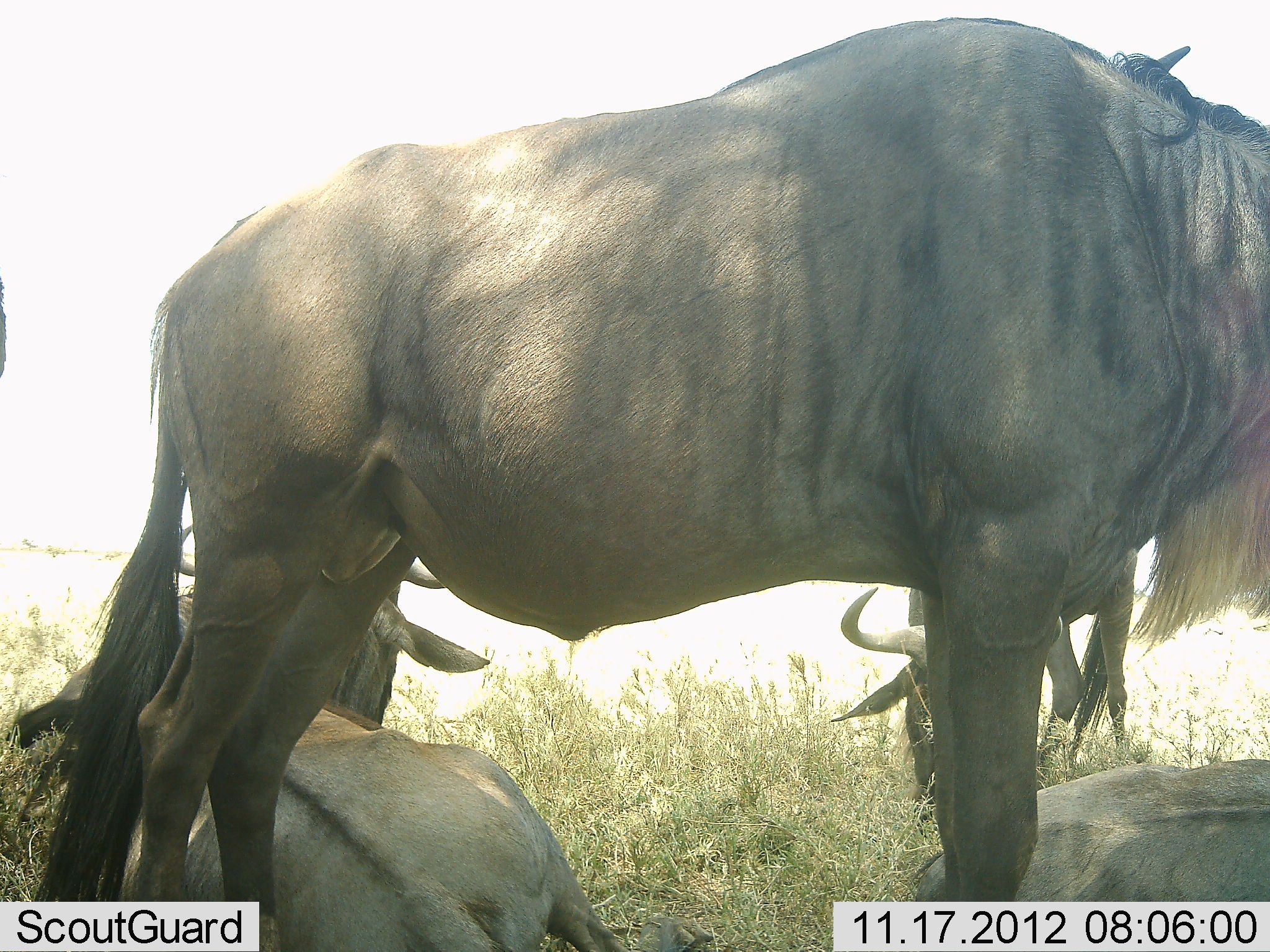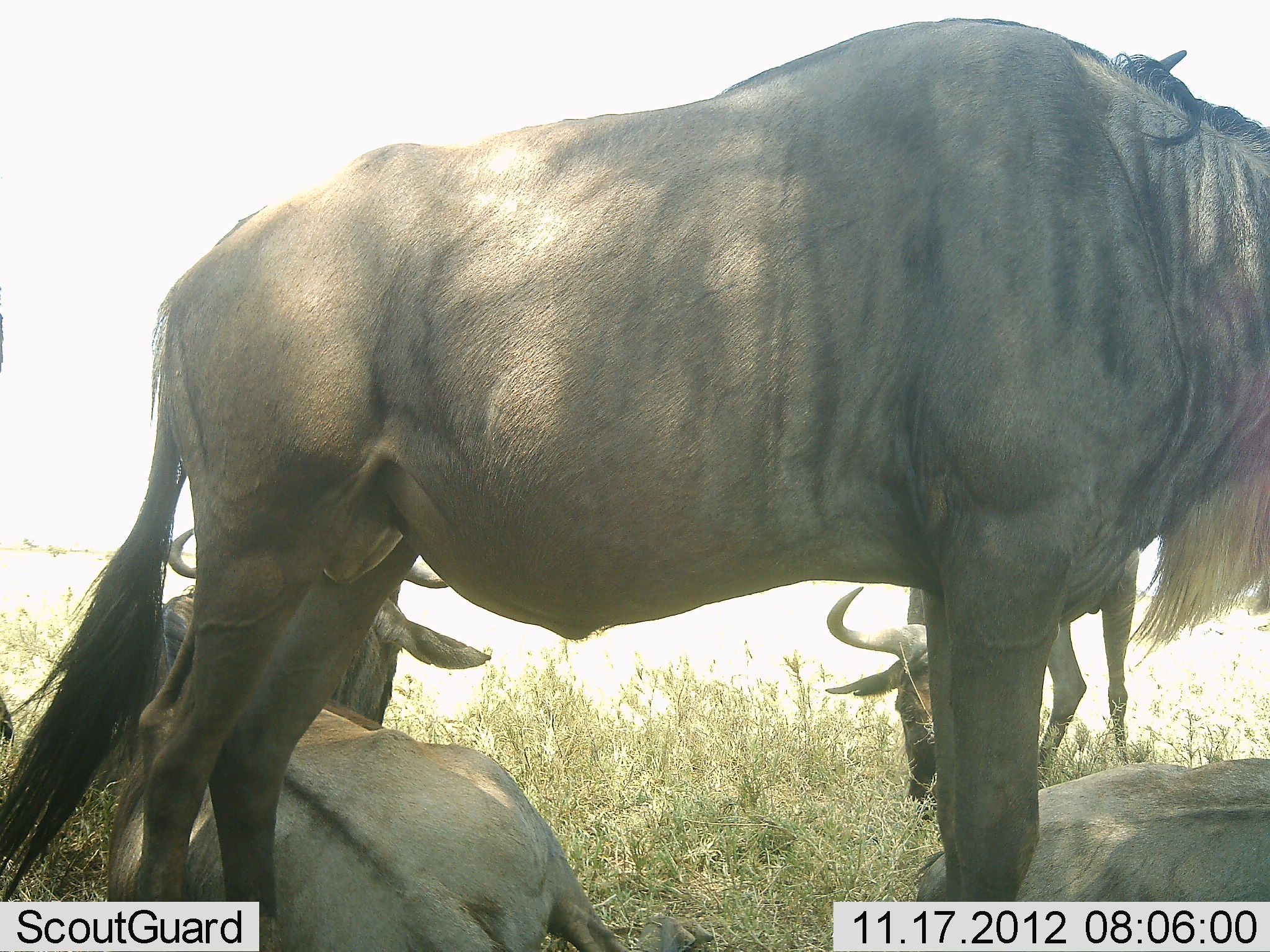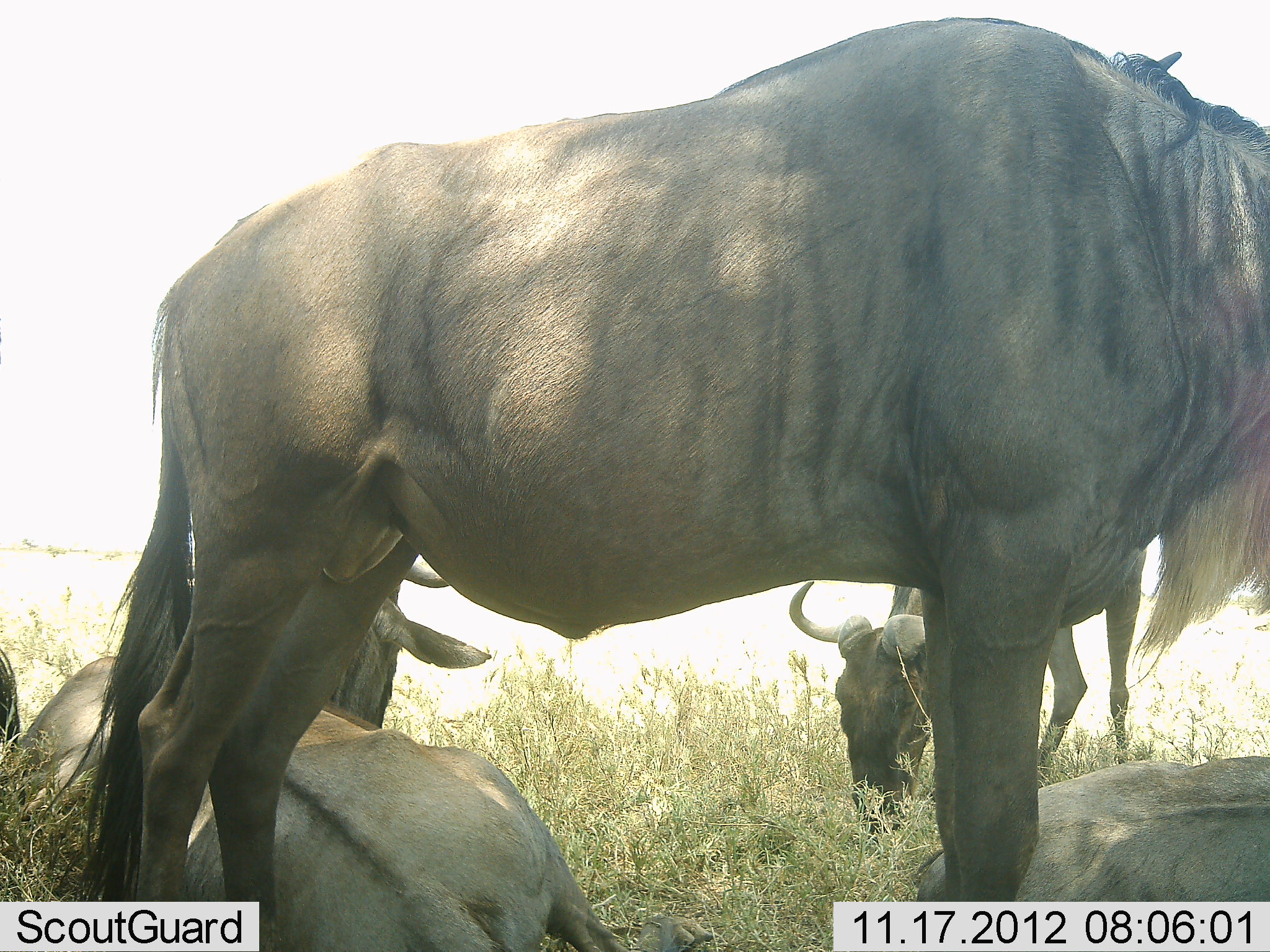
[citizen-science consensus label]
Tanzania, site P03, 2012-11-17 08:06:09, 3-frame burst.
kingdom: Animalia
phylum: Chordata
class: Mammalia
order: Artiodactyla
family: Bovidae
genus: Connochaetes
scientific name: Connochaetes taurinus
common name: blue wildebeest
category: wildebeest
Wildebeest (blue wildebeest) (Connochaetes taurinus), count 5. Behavior (volunteer vote fractions): standing 60%, resting 90%, moving 0%, interacting 0%. Young present (vote fraction): 0%. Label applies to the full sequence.